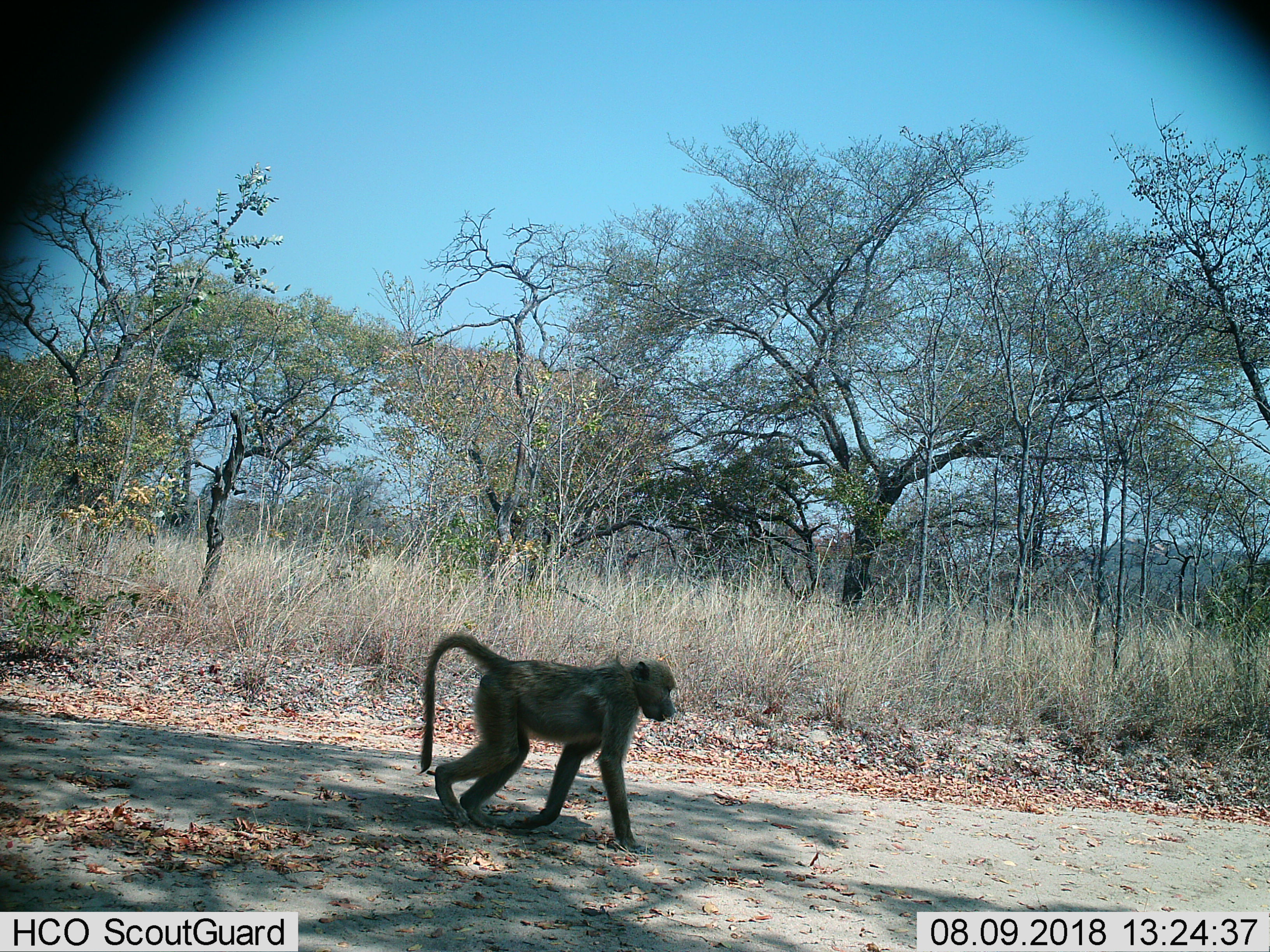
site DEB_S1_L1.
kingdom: Animalia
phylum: Chordata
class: Mammalia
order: Primates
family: Cercopithecidae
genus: Papio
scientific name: Papio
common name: baboon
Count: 1.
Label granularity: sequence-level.